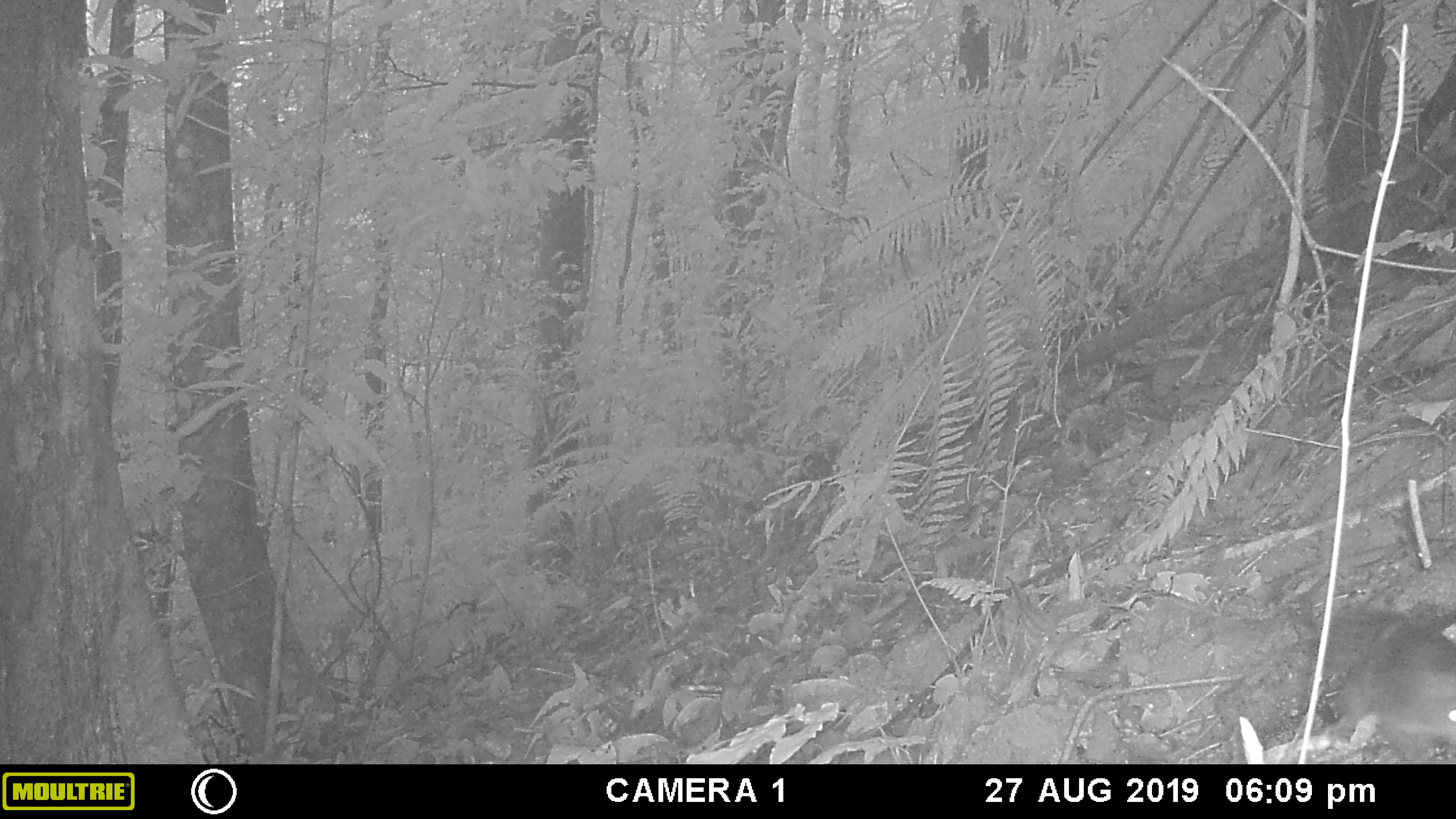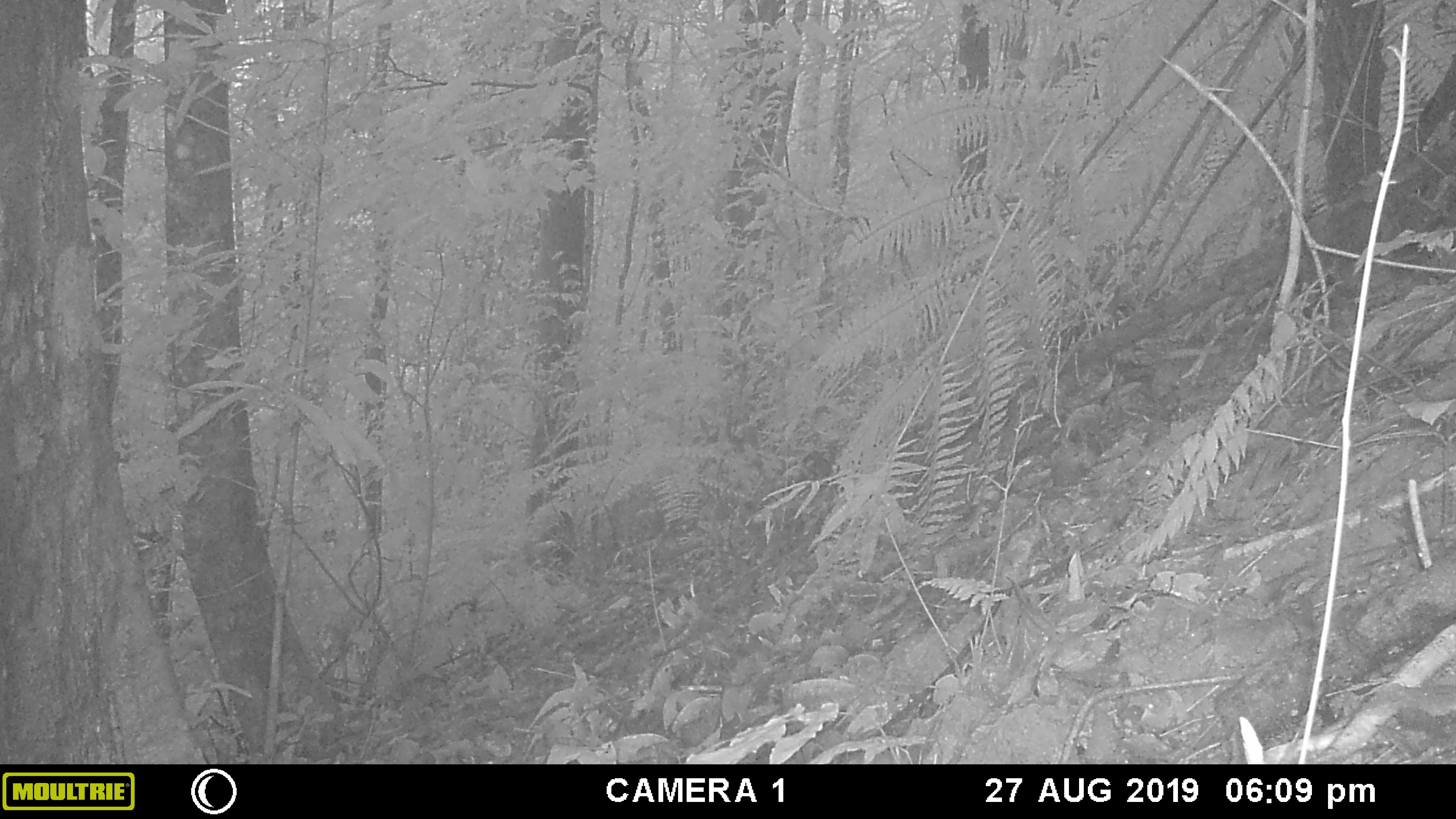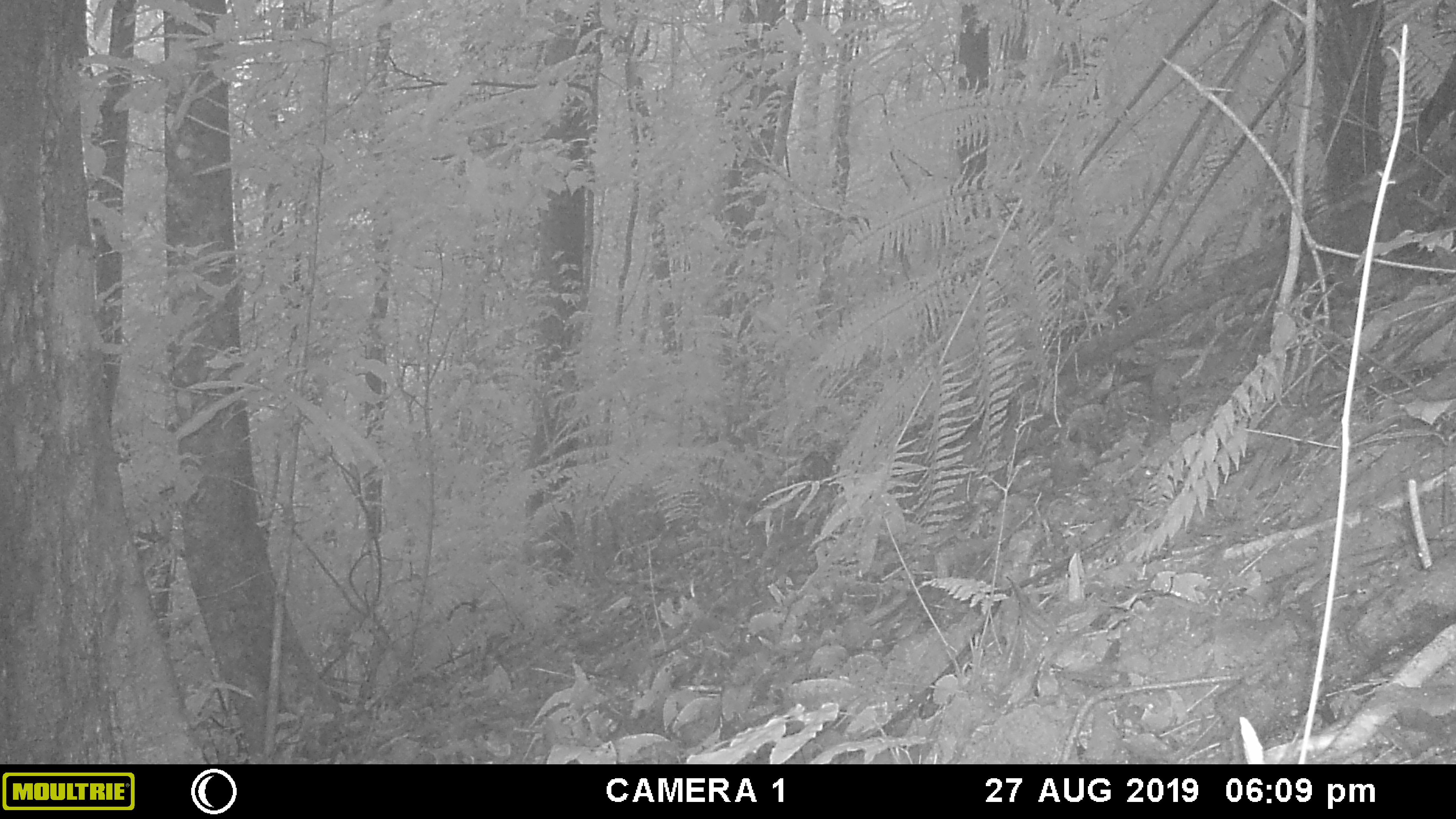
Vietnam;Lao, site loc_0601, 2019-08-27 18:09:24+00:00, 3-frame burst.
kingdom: Animalia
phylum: Chordata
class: Mammalia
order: Rodentia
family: Sciuridae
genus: Dremomys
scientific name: Dremomys rufigenis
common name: red-cheeked squirrel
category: red cheeked squirrel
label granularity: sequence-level